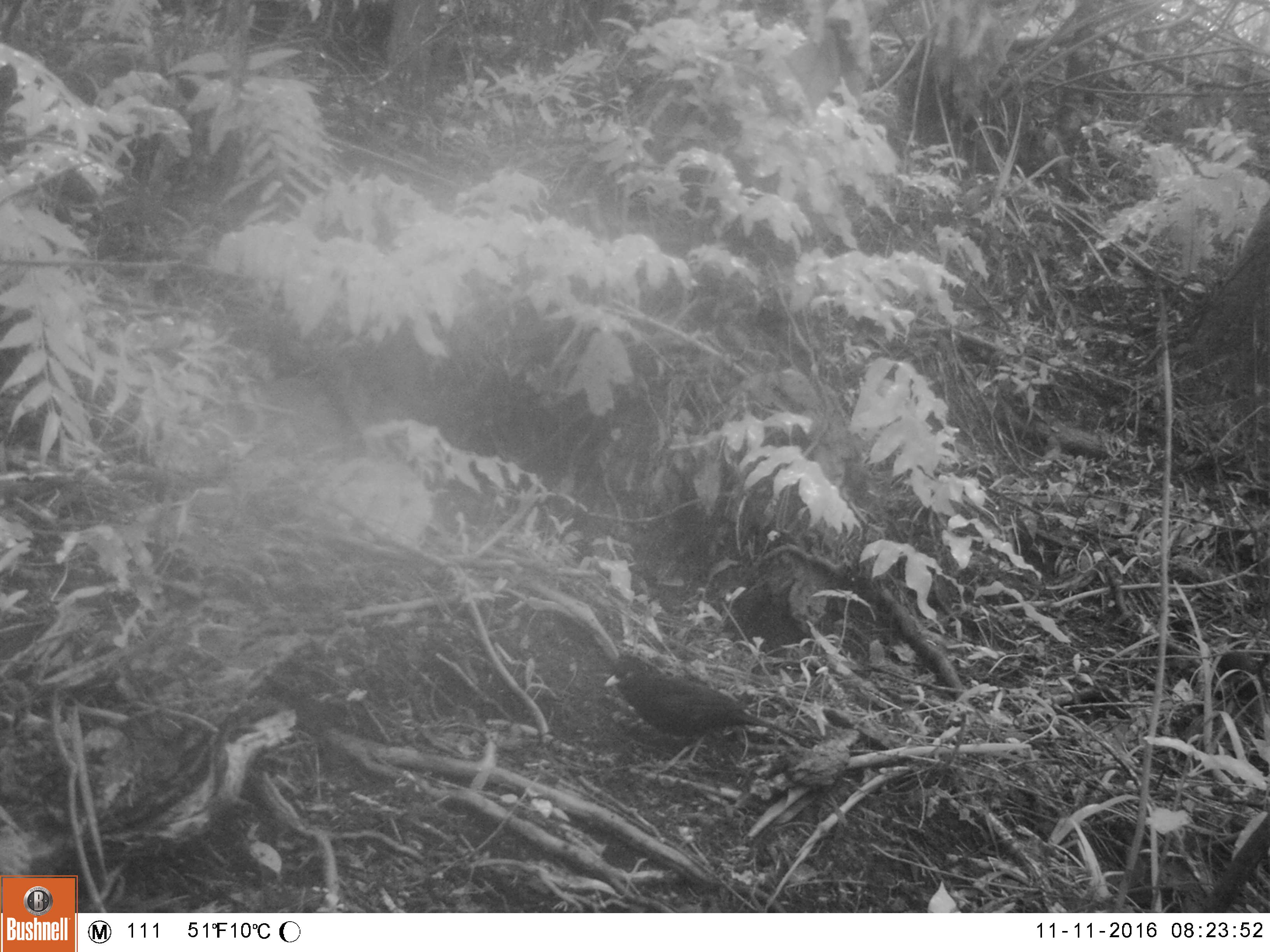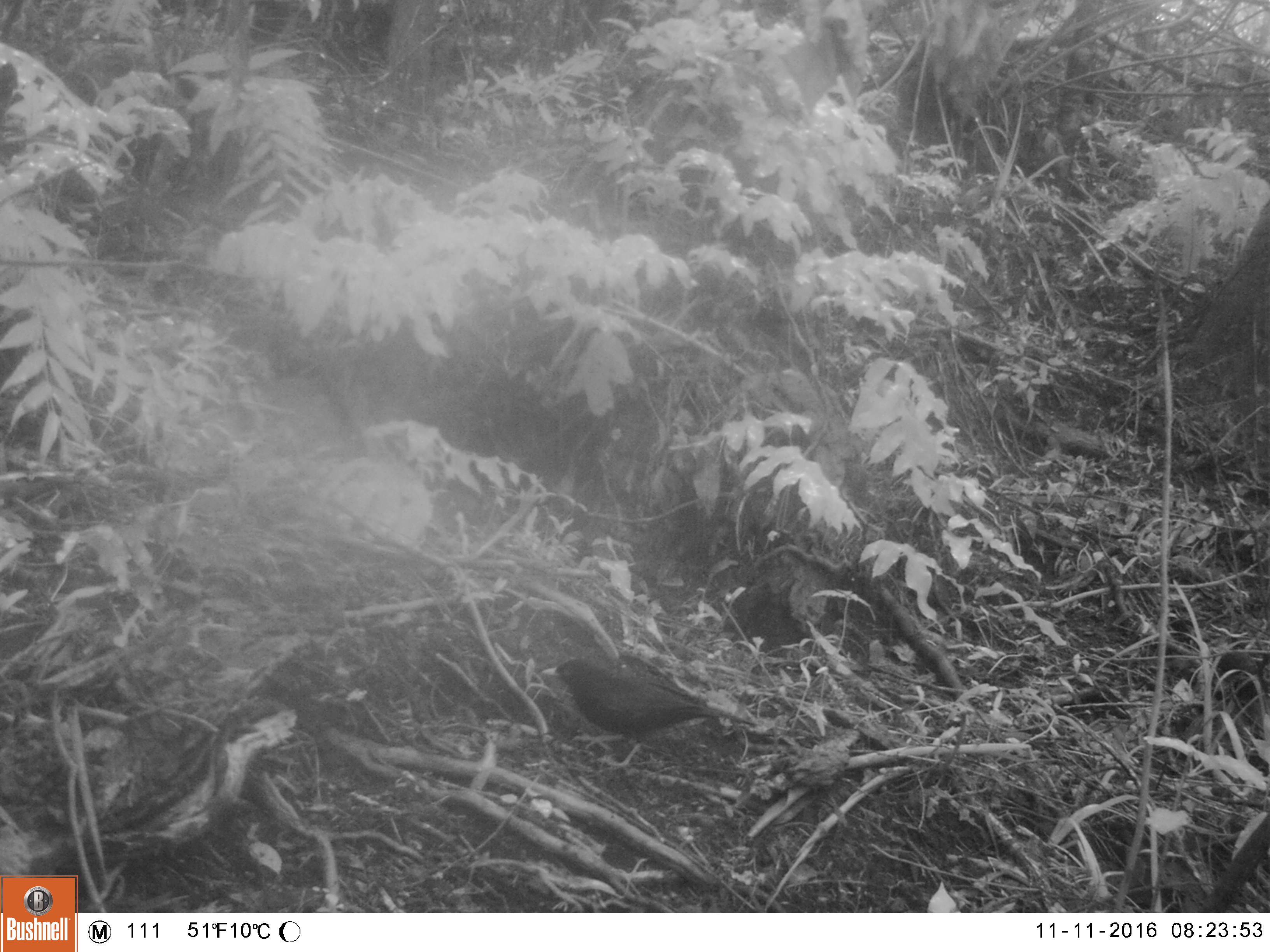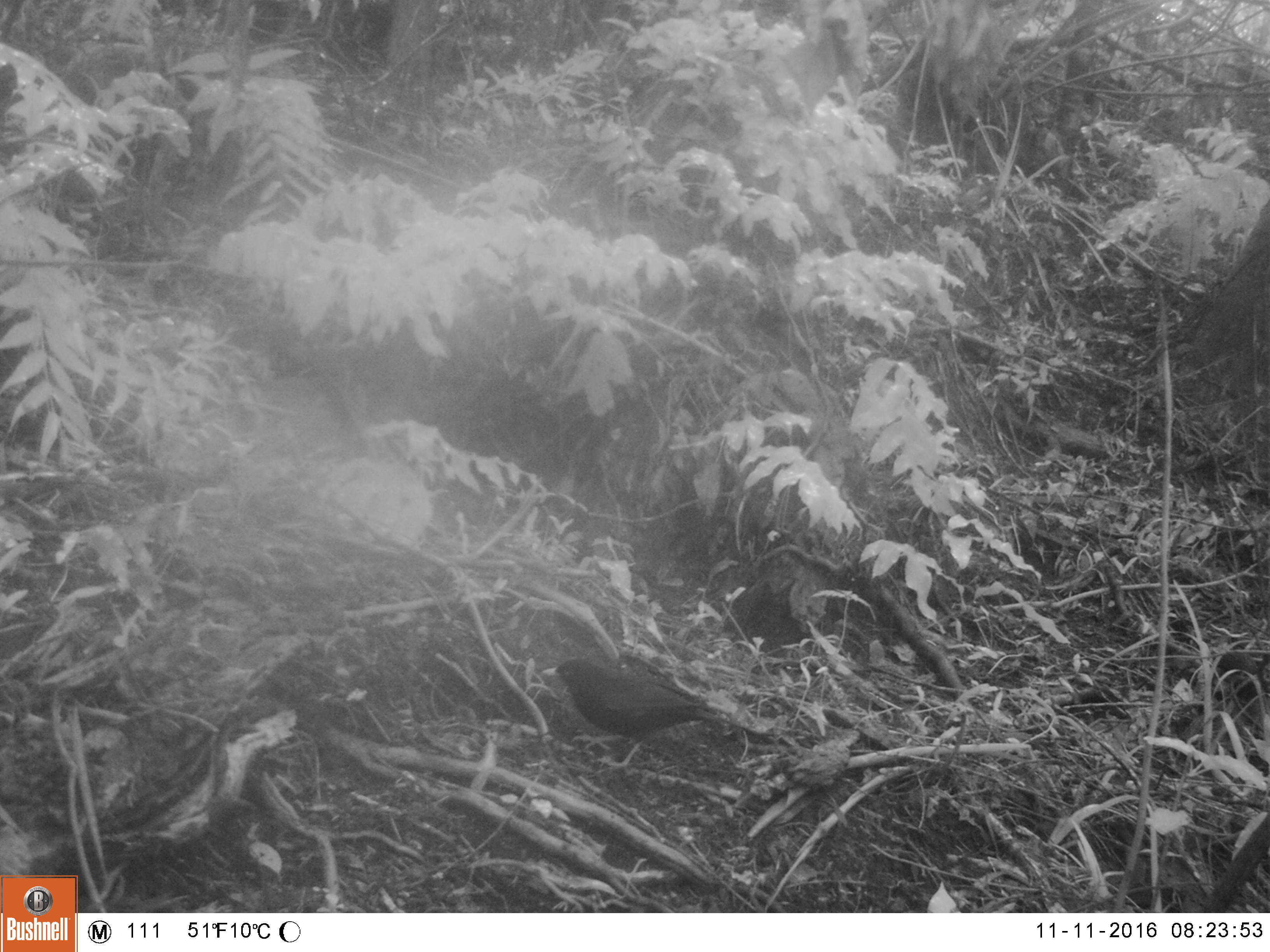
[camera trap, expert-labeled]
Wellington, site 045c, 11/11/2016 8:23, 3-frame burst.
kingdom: Animalia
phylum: Chordata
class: Aves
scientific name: Aves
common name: bird